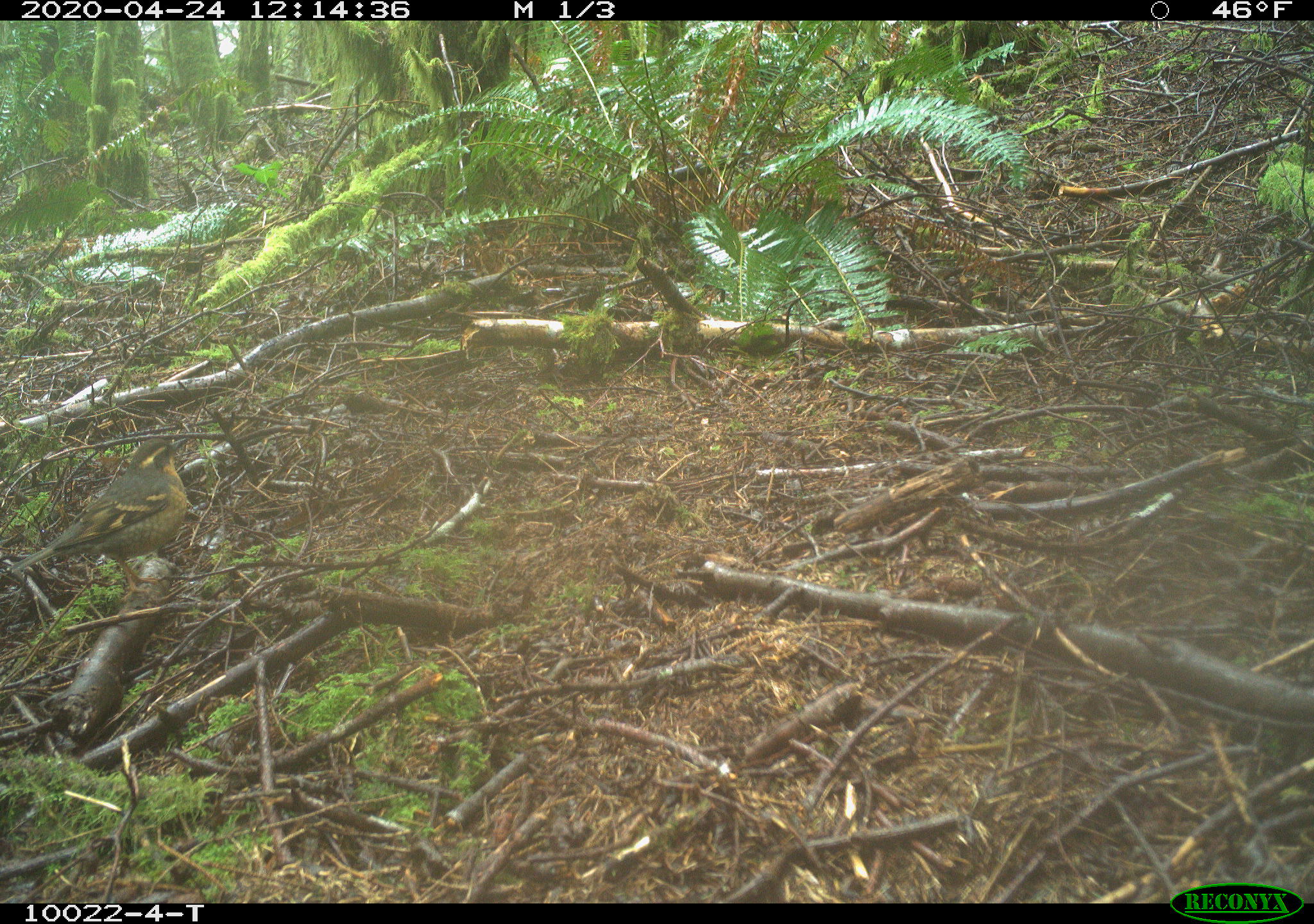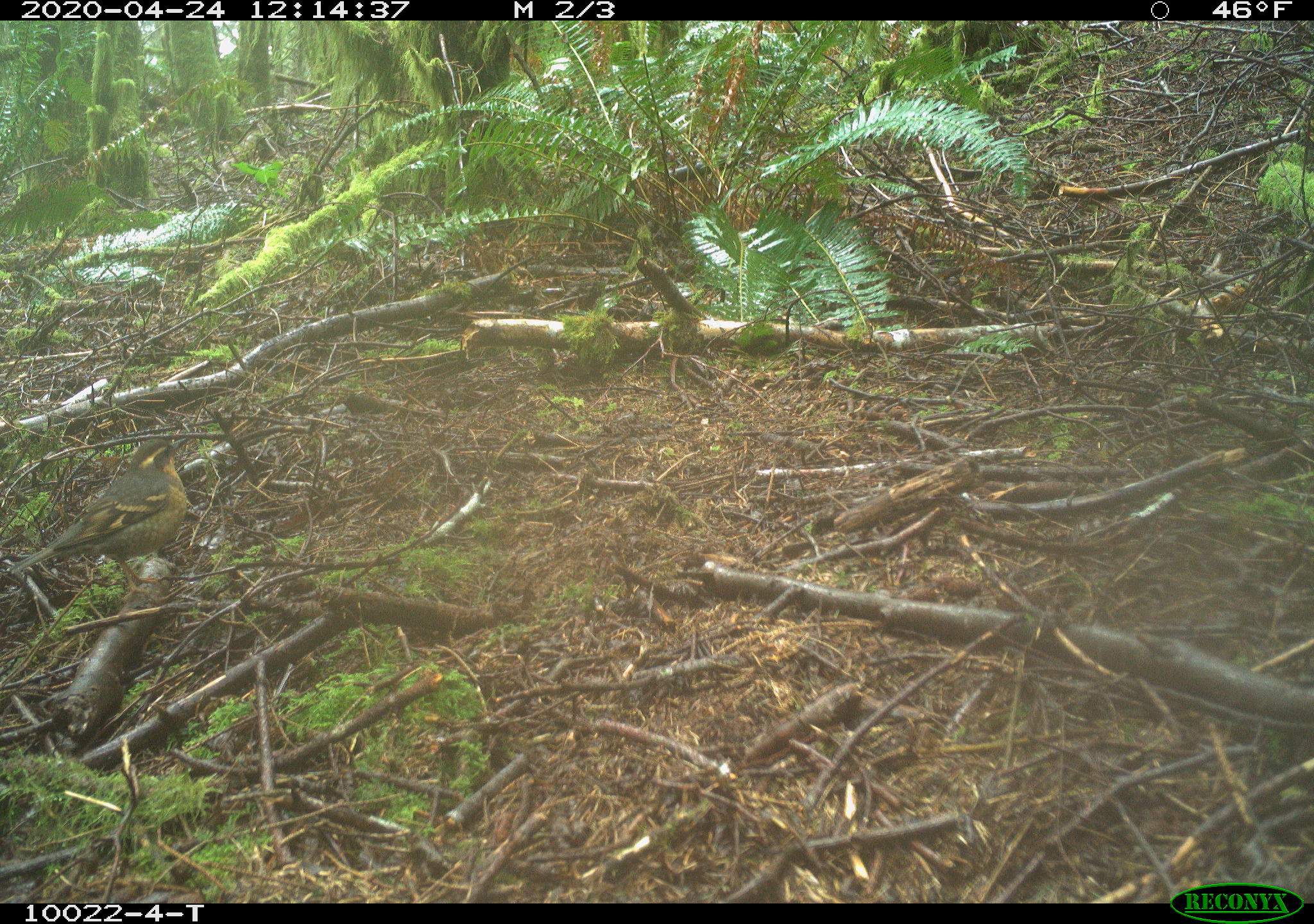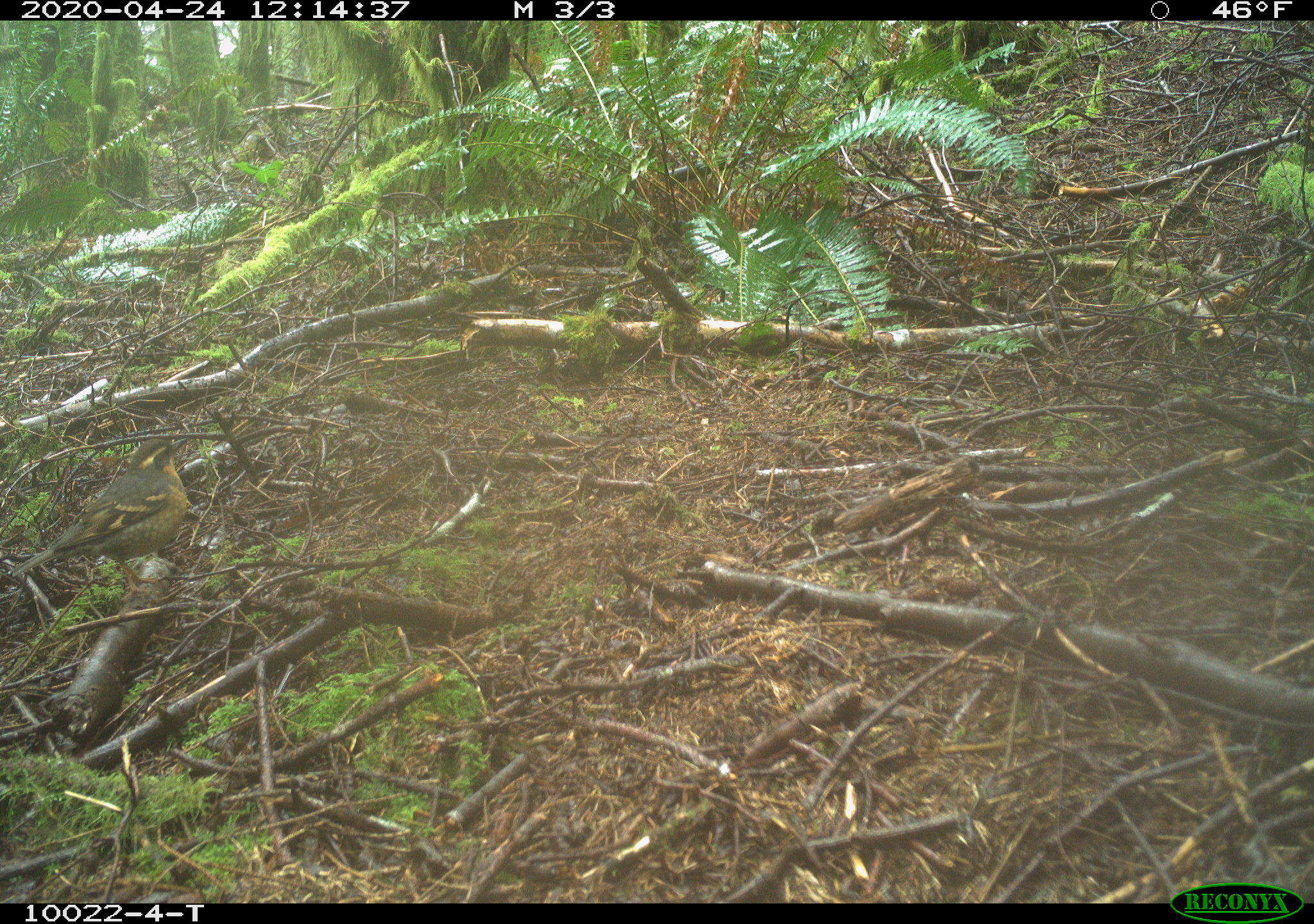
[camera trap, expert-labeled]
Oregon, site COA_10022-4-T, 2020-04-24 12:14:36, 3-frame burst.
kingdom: Animalia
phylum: Chordata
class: Aves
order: Passeriformes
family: Turdidae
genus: Ixoreus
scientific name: Ixoreus naevius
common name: varied thrush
Varied thrush (Ixoreus naevius).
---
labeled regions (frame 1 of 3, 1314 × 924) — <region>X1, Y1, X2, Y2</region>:
varied thrush: <region>9, 427, 209, 577</region>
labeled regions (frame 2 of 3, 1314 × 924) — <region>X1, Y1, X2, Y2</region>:
varied thrush: <region>16, 423, 191, 590</region>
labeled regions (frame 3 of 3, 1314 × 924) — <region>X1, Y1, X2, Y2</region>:
varied thrush: <region>14, 432, 194, 585</region>